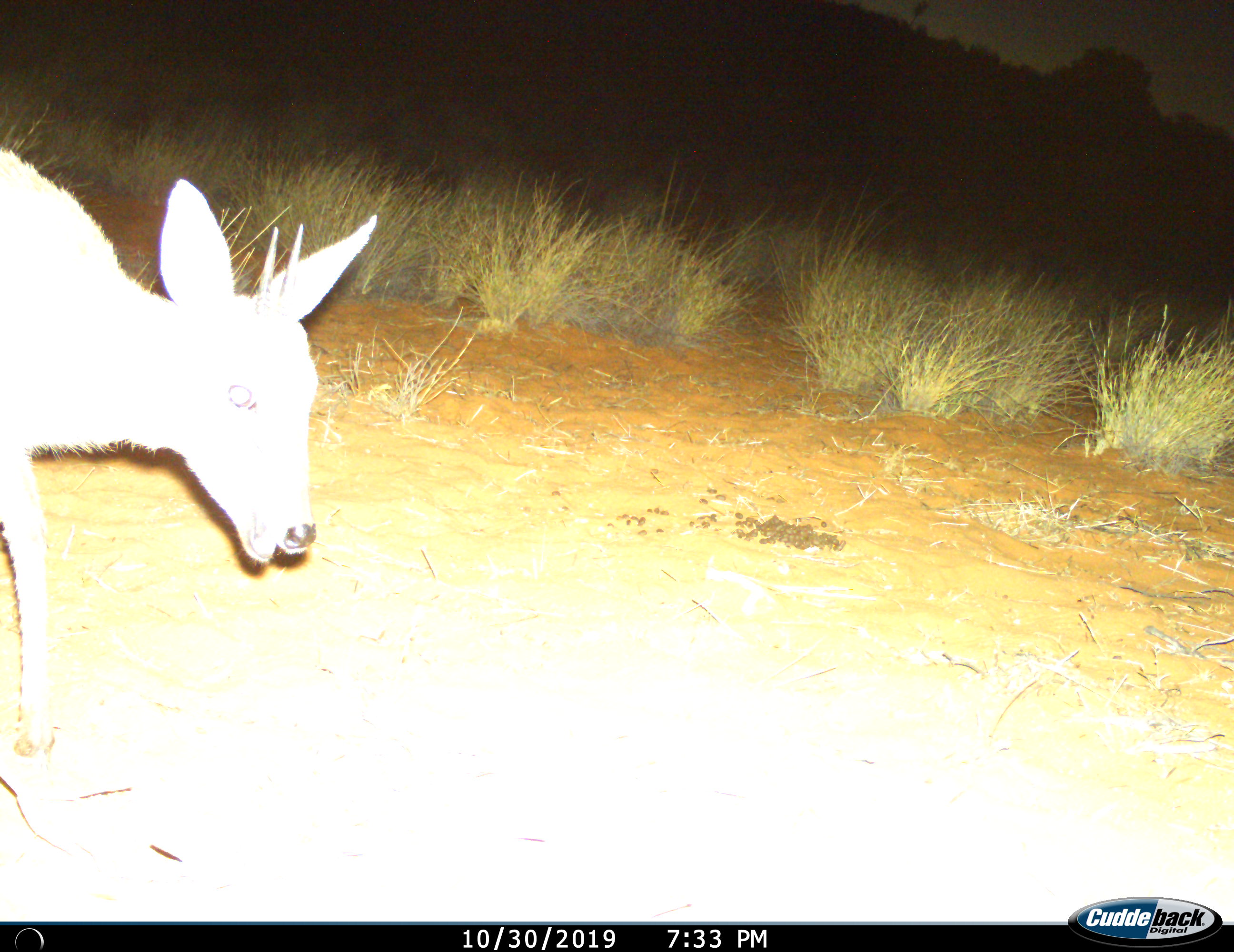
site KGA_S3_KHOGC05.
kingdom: Animalia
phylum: Chordata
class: Mammalia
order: Artiodactyla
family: Bovidae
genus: Sylvicapra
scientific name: Sylvicapra grimmia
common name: common duiker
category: duikercommongrey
Duikercommongrey (common duiker) (Sylvicapra grimmia), count 1. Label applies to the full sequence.